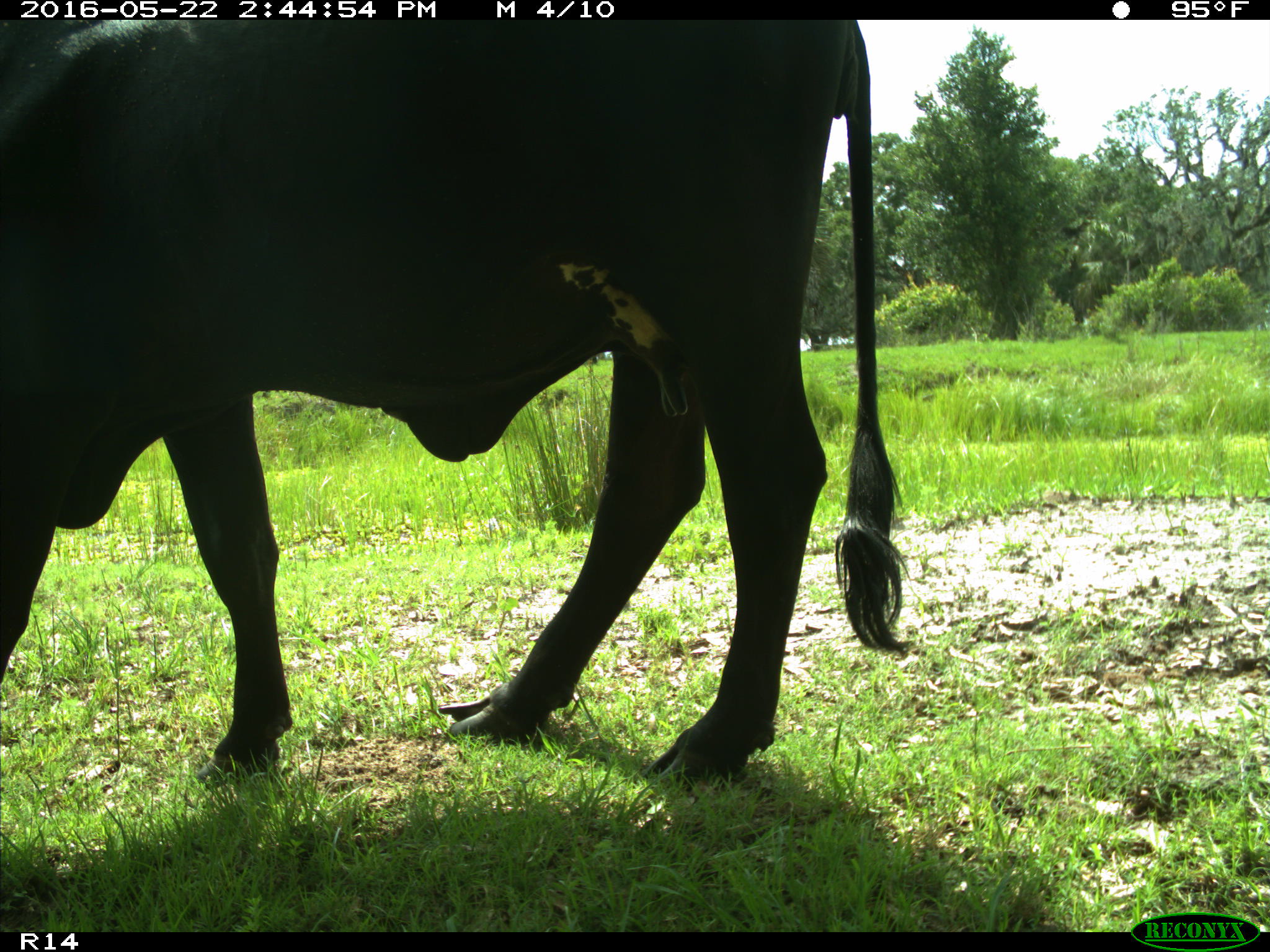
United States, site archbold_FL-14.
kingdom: Animalia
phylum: Chordata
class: Mammalia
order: Artiodactyla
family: Bovidae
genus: Bos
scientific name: Bos taurus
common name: domestic cow